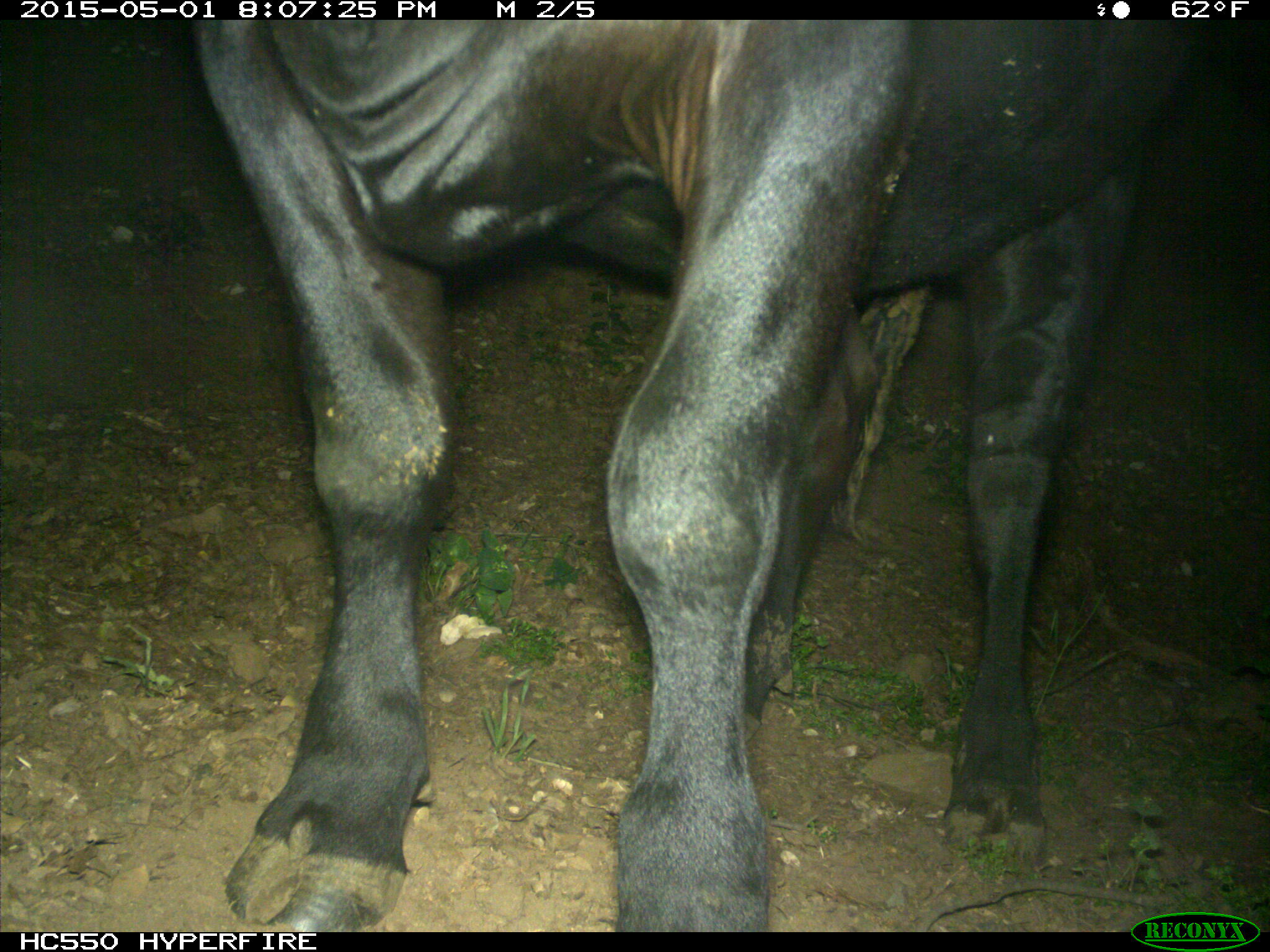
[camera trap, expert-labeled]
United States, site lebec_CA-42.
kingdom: Animalia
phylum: Chordata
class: Mammalia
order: Artiodactyla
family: Bovidae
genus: Bos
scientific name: Bos taurus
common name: domestic cow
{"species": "Bos taurus (domestic cow)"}